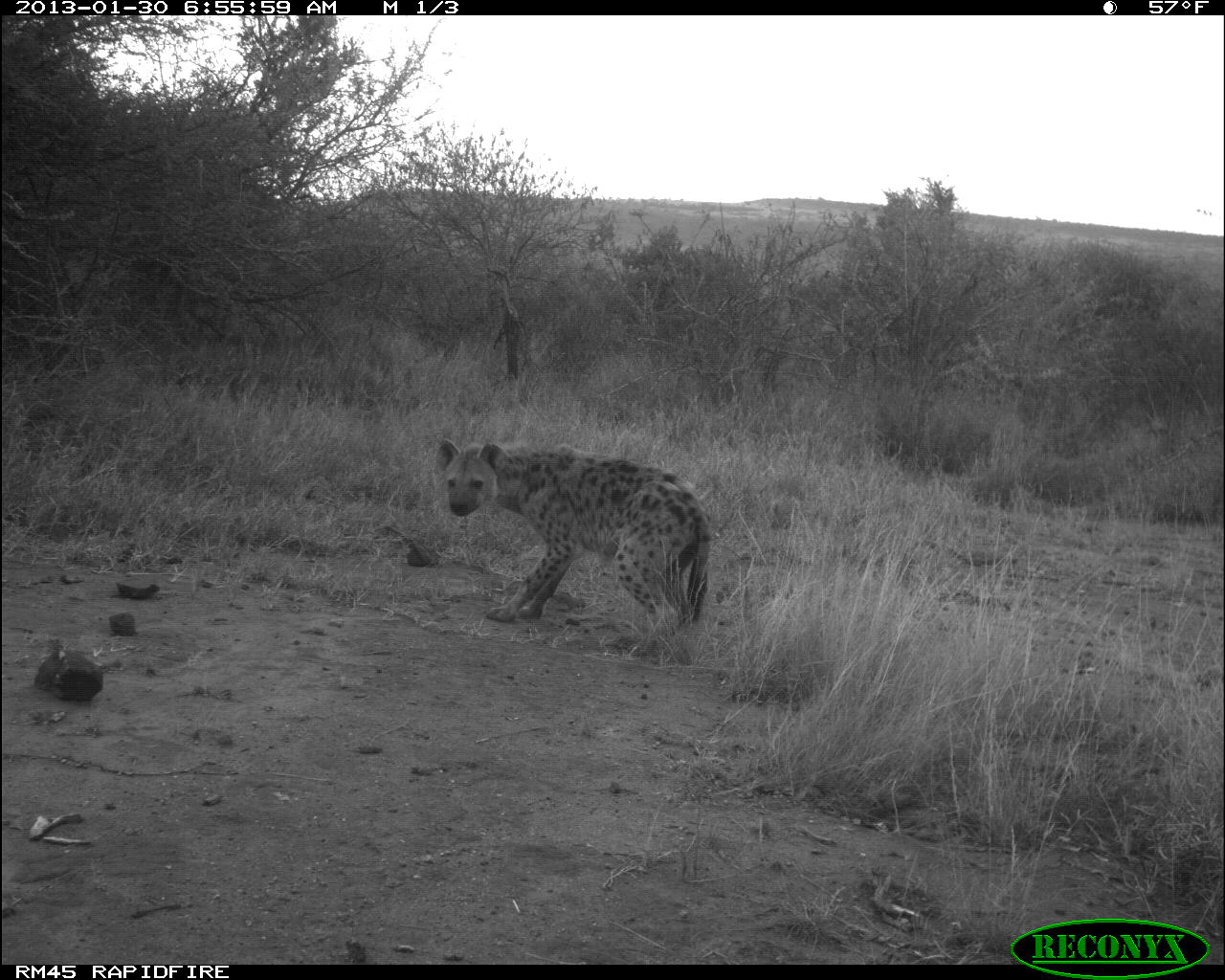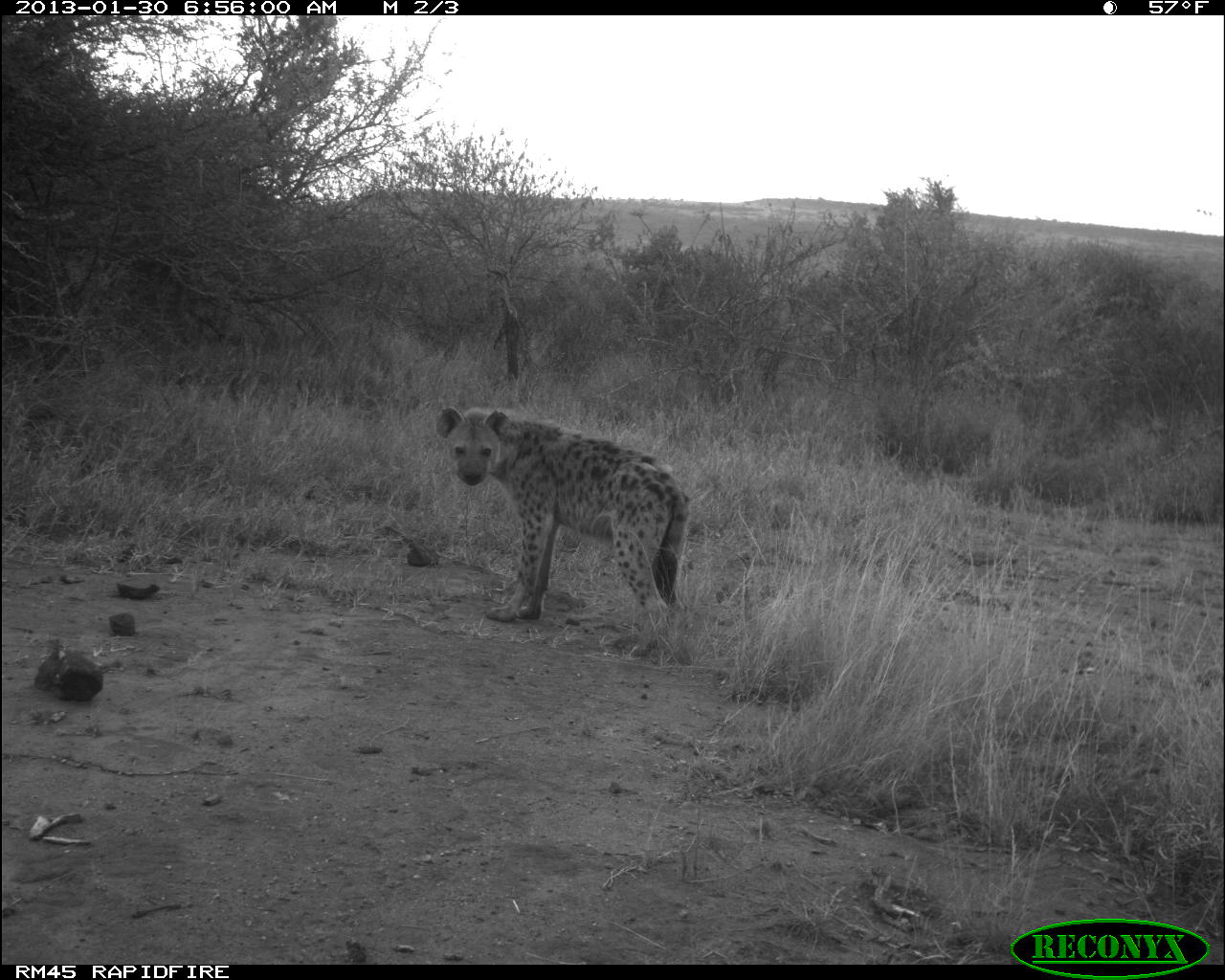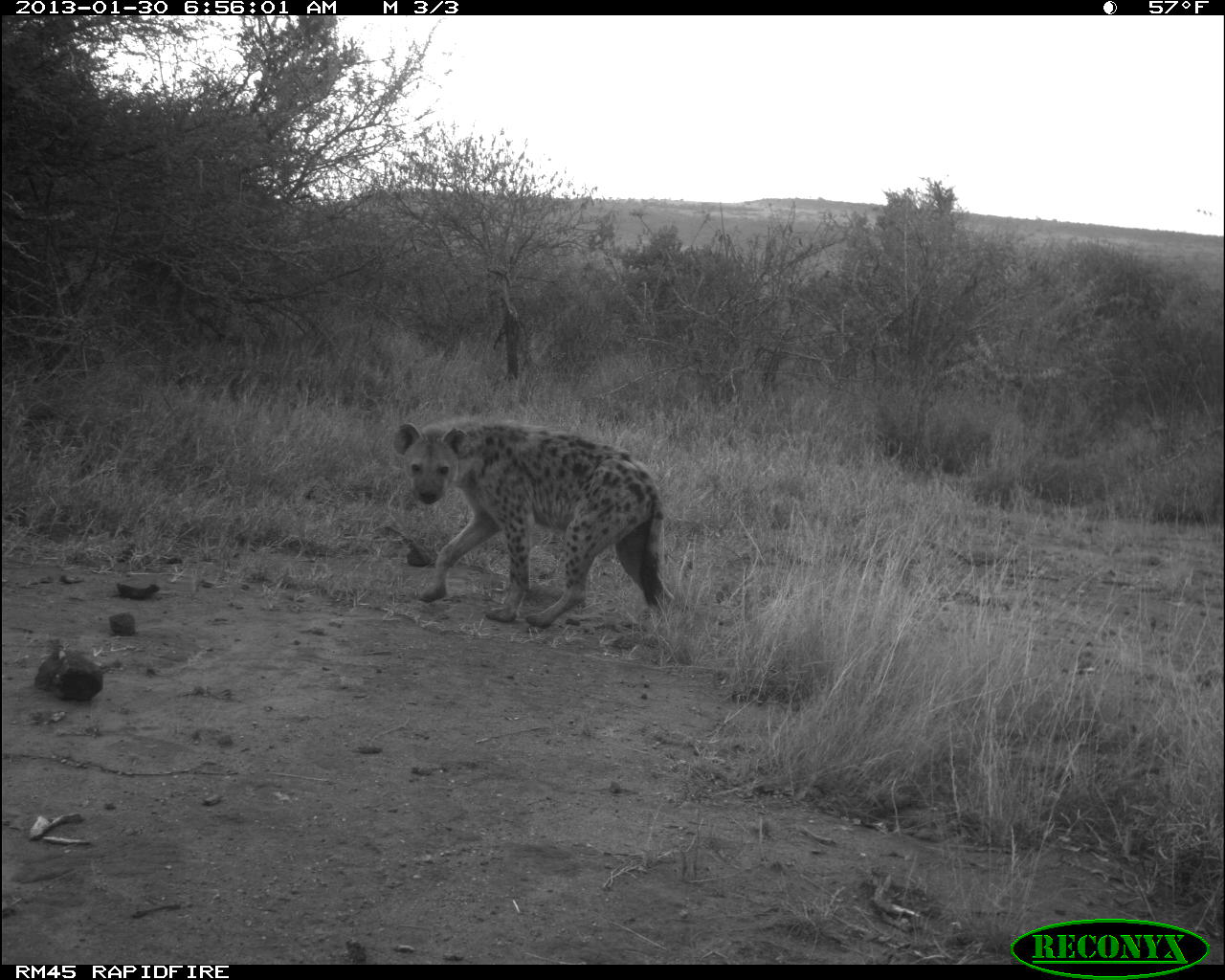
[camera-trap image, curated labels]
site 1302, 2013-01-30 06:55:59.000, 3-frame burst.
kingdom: Animalia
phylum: Chordata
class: Mammalia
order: Carnivora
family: Hyaenidae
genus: Crocuta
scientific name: Crocuta crocuta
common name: spotted hyena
Crocuta crocuta (spotted hyena), count 1.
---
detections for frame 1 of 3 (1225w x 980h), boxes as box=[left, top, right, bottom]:
crocuta crocuta: box=[434, 435, 713, 638]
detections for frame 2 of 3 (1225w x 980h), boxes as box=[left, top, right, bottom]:
crocuta crocuta: box=[423, 395, 689, 653]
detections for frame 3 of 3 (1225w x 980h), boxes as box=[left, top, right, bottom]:
crocuta crocuta: box=[389, 418, 675, 629]